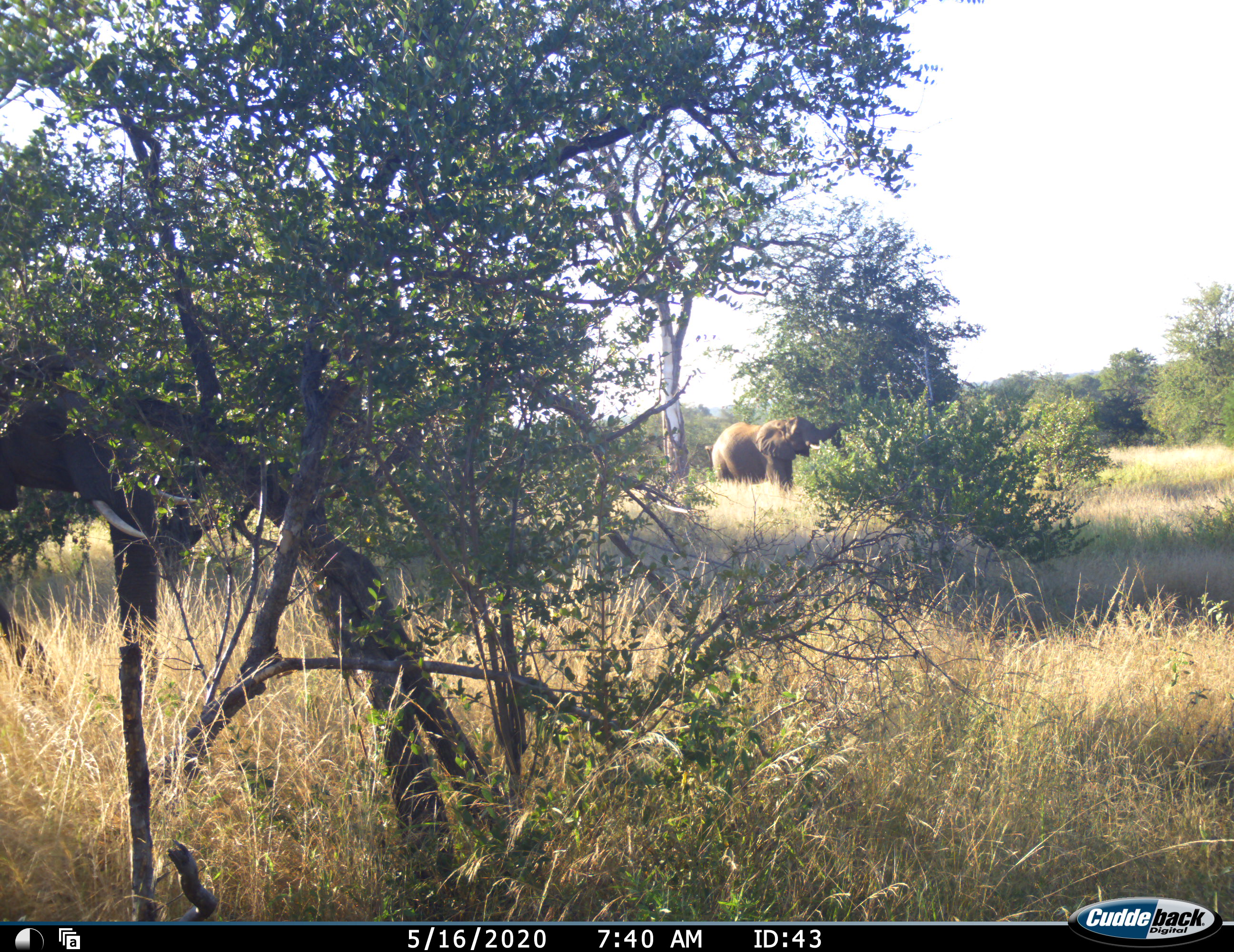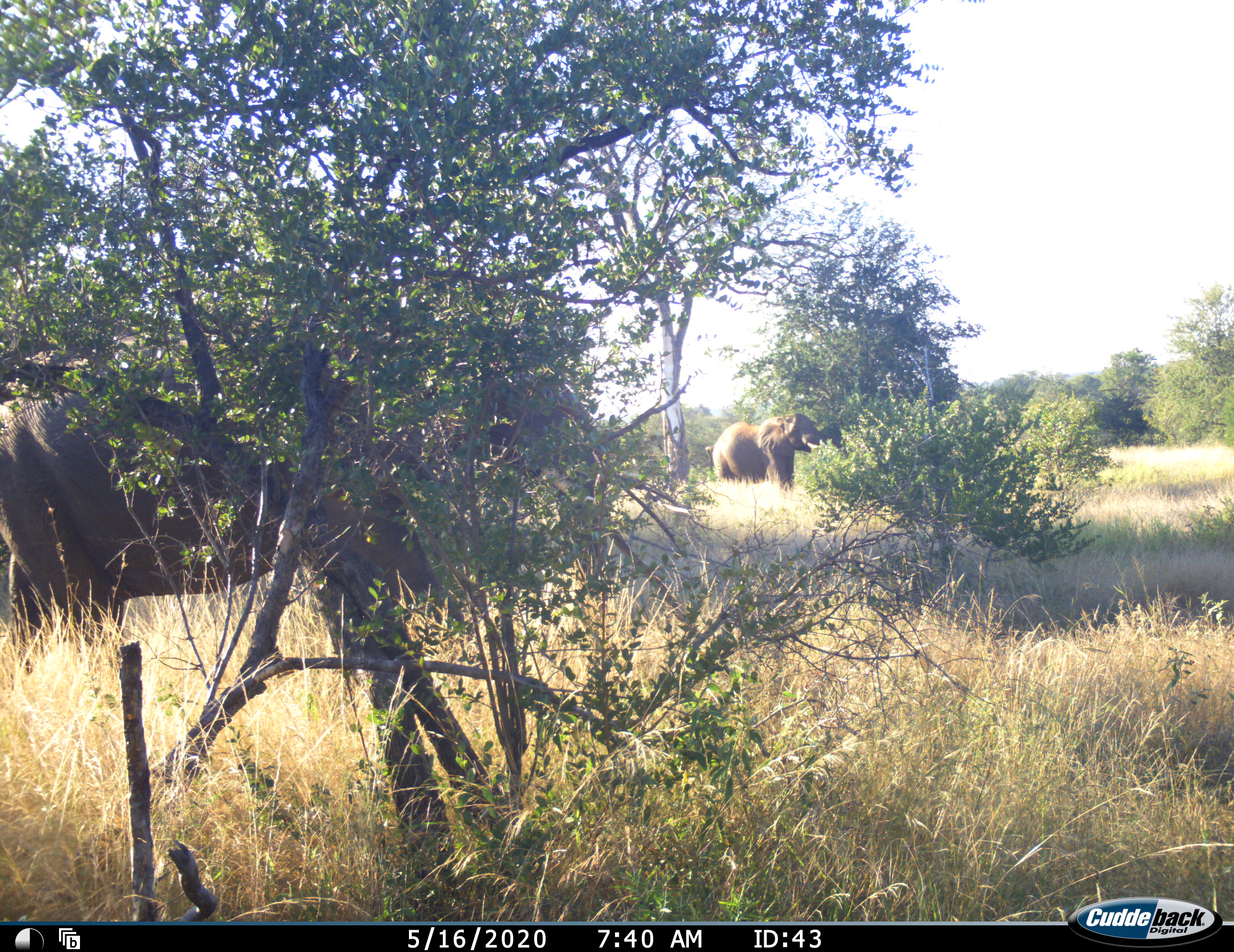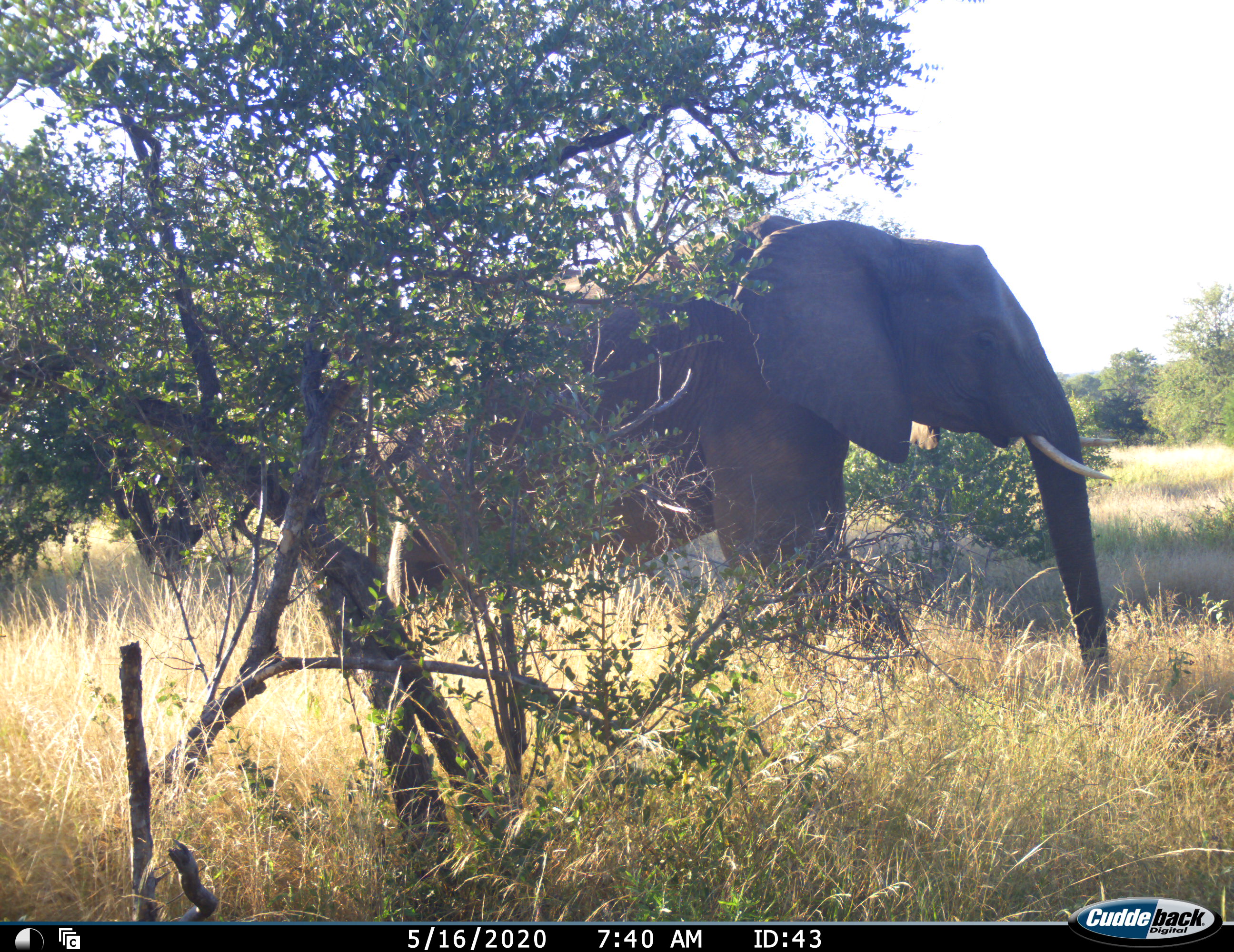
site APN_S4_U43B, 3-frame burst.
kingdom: Animalia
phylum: Chordata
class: Mammalia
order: Proboscidea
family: Elephantidae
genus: Loxodonta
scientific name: Loxodonta africana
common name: african bush elephant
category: elephant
Elephant (african bush elephant) (Loxodonta africana), count 2. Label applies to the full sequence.